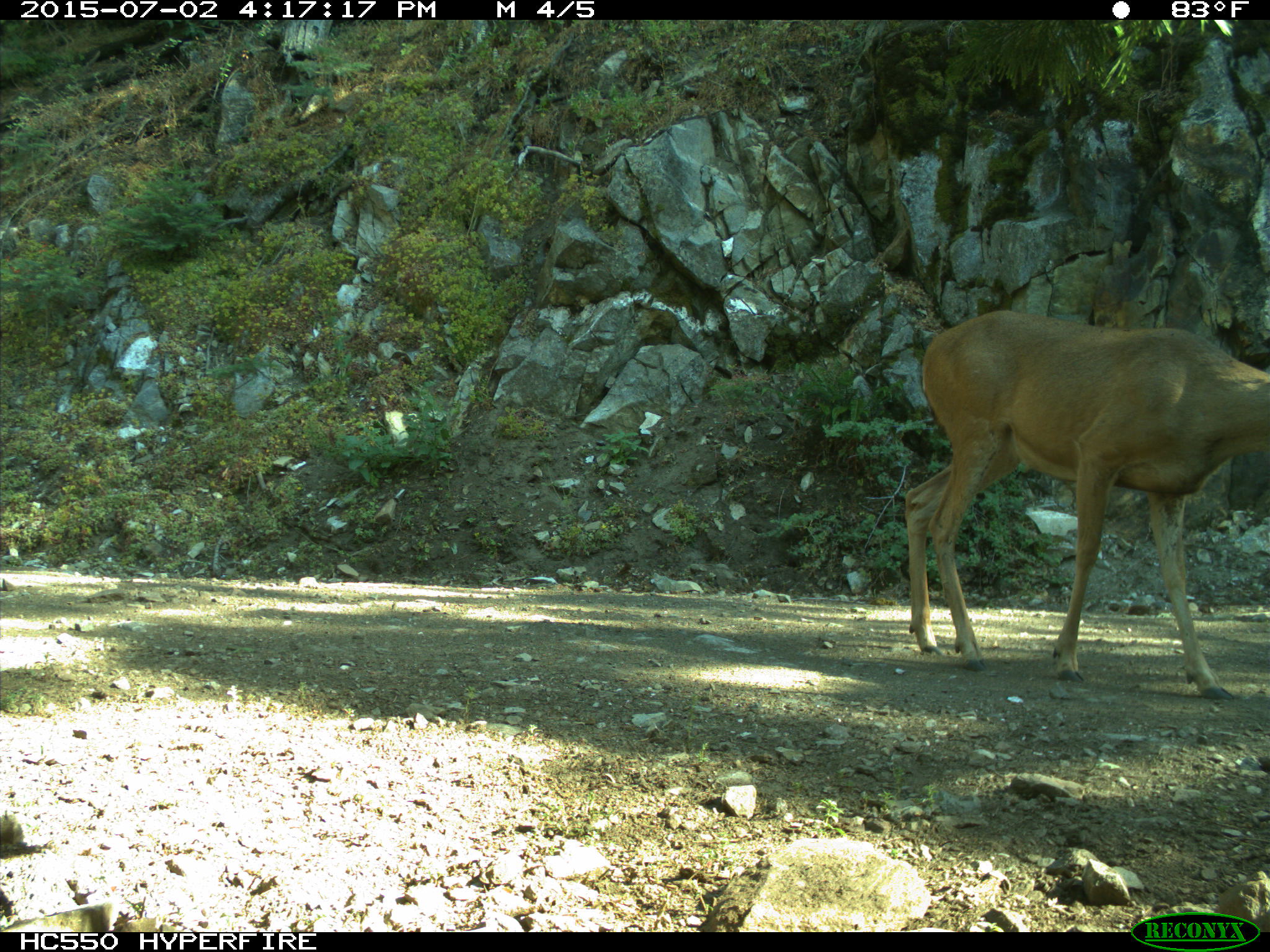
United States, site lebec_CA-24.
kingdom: Animalia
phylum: Chordata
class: Mammalia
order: Artiodactyla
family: Cervidae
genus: Odocoileus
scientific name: Odocoileus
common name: deer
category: unidentified deer